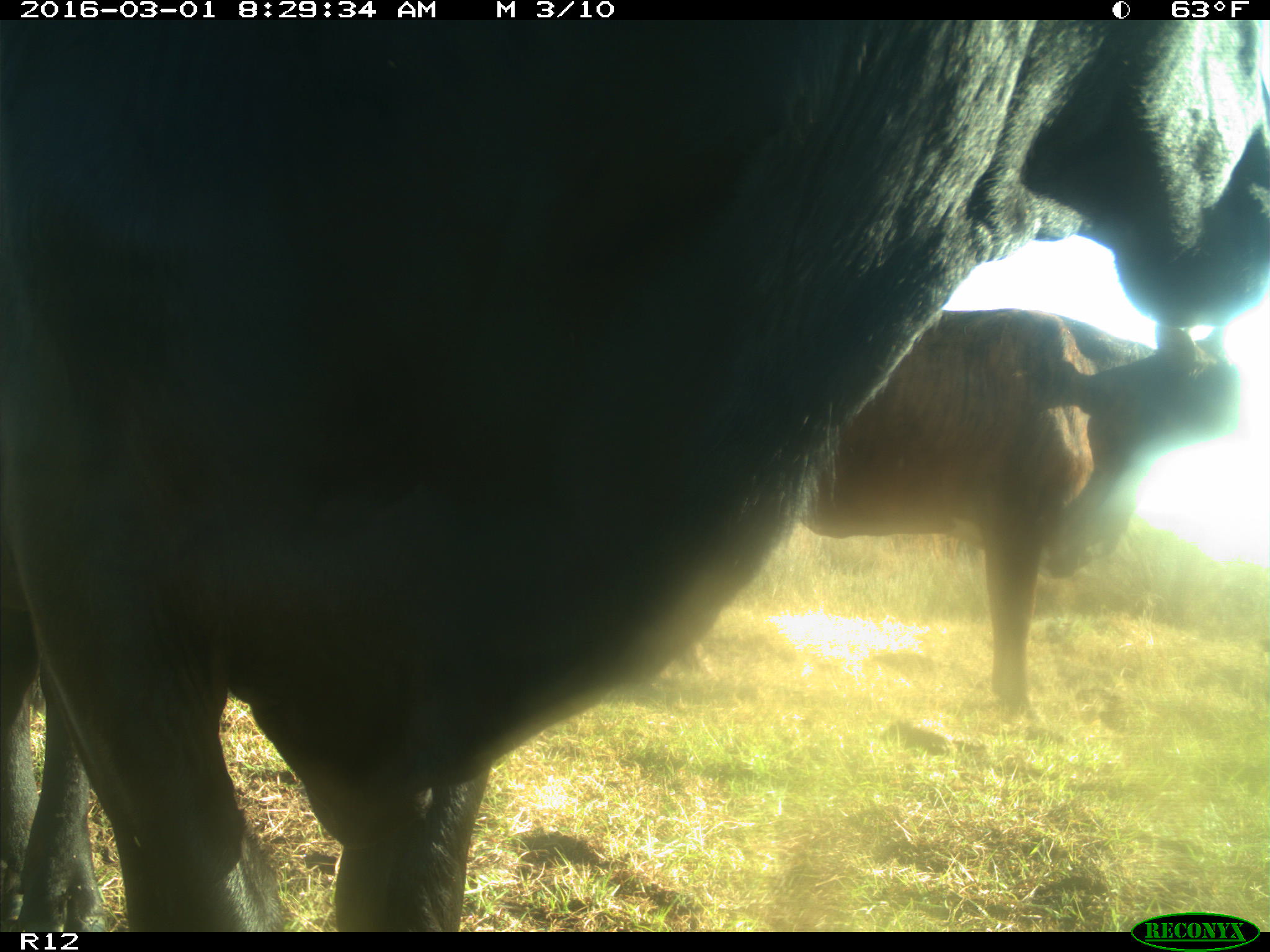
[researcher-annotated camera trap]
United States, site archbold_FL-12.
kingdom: Animalia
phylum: Chordata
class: Mammalia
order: Artiodactyla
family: Bovidae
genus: Bos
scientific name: Bos taurus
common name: domestic cow